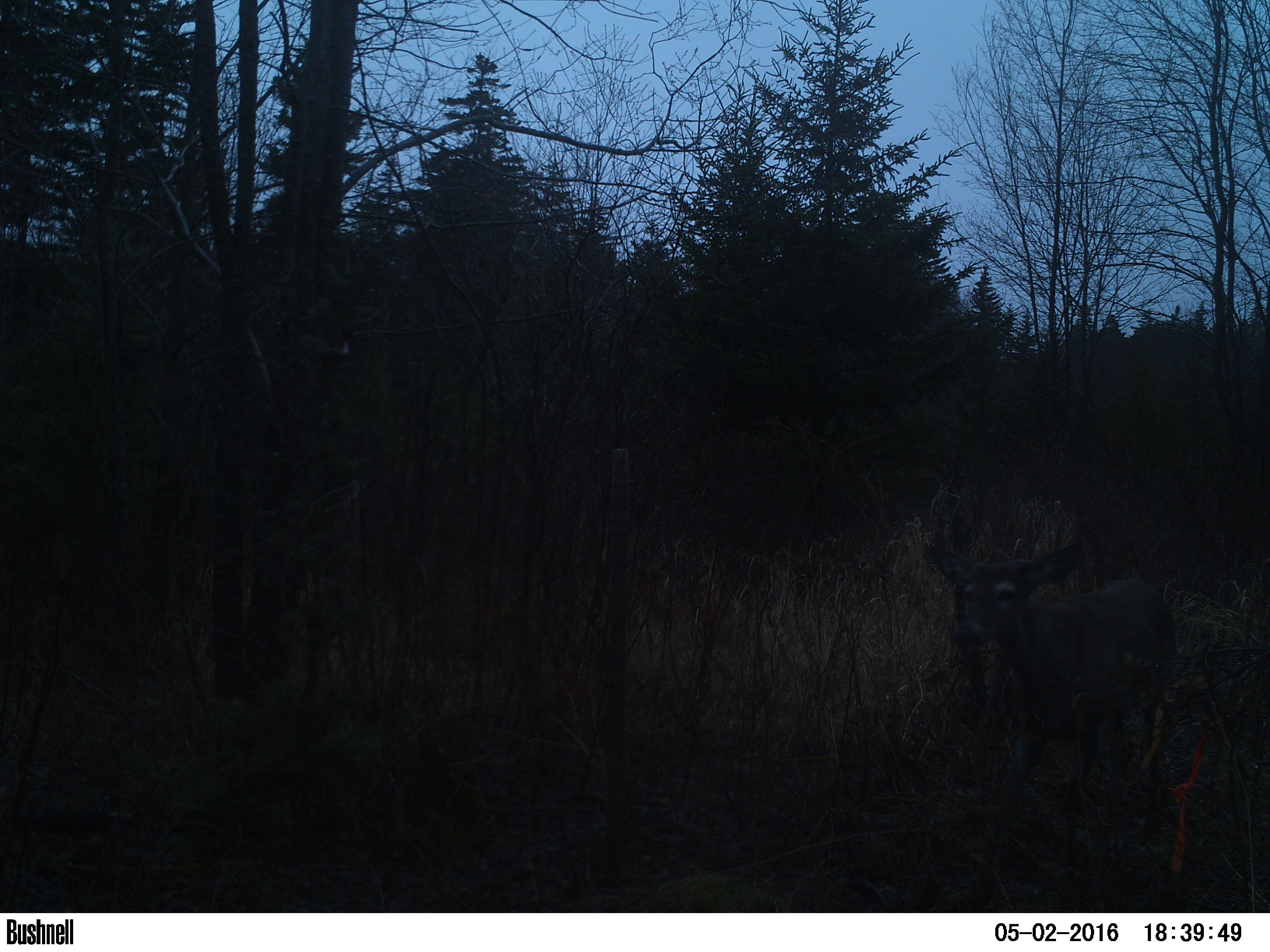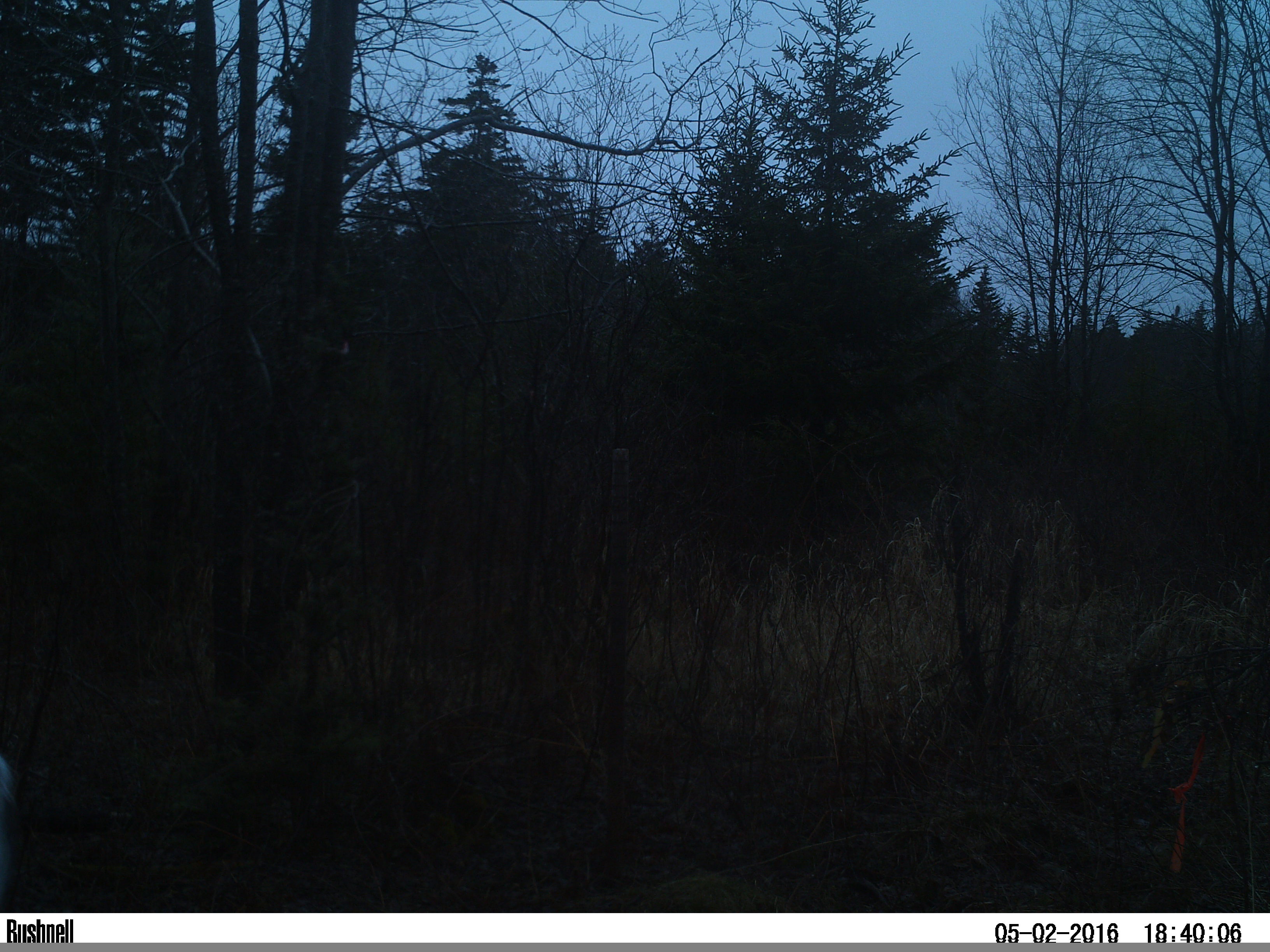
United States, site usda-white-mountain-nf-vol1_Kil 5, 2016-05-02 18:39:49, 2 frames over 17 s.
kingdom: Animalia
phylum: Chordata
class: Mammalia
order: Artiodactyla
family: Cervidae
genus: Odocoileus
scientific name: Odocoileus virginianus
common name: white-tailed deer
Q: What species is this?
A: White-tailed deer (Odocoileus virginianus).